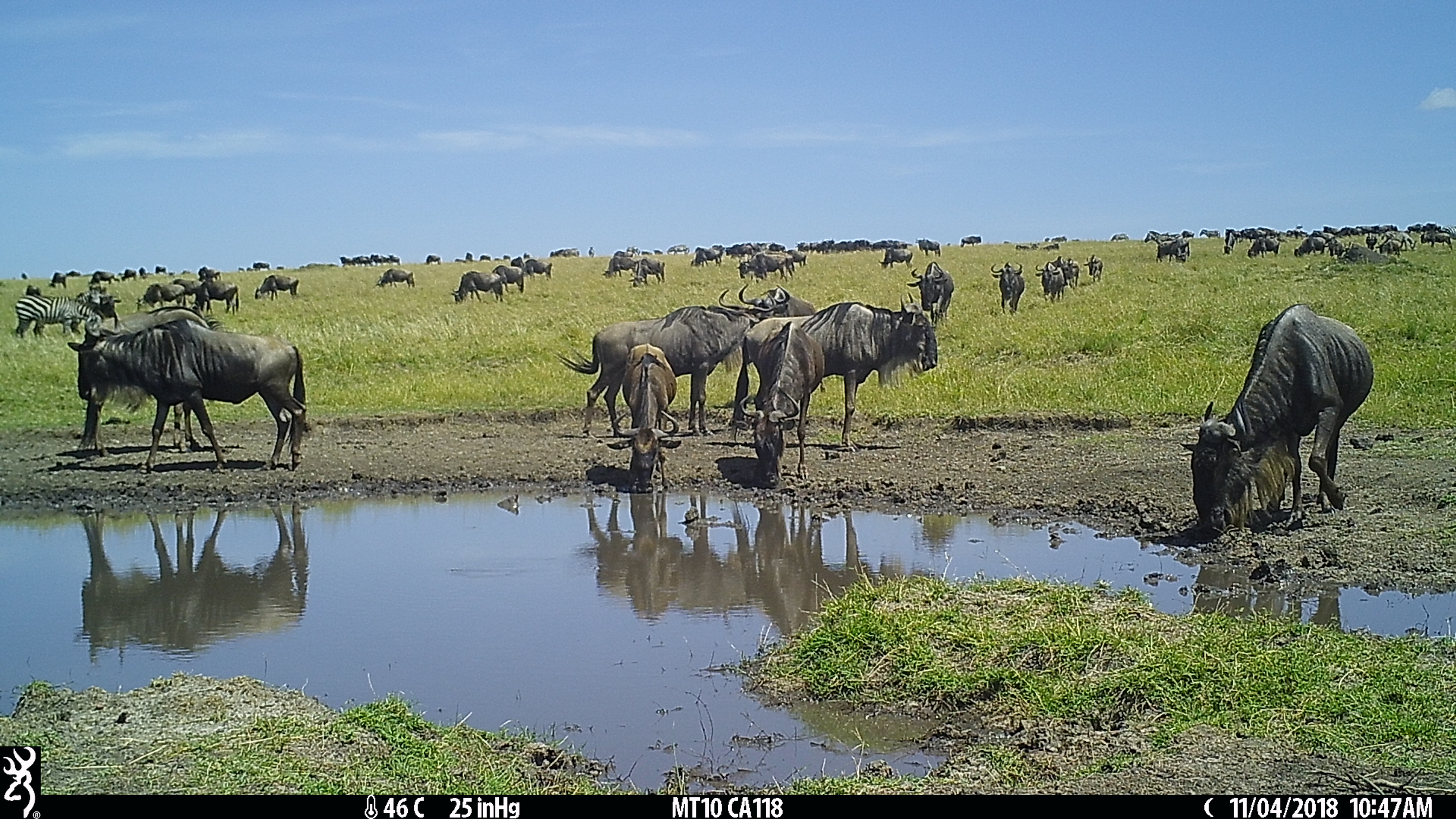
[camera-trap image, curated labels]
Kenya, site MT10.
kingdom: Animalia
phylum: Chordata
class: Mammalia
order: Artiodactyla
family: Bovidae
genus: Connochaetes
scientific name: Connochaetes taurinus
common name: blue wildebeest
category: wildebeest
Wildebeest (blue wildebeest) (Connochaetes taurinus).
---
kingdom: Animalia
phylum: Chordata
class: Mammalia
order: Perissodactyla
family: Equidae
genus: Equus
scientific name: Equus quagga burchellii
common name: burchell's zebra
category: zebra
Zebra (burchell's zebra) (Equus quagga burchellii).